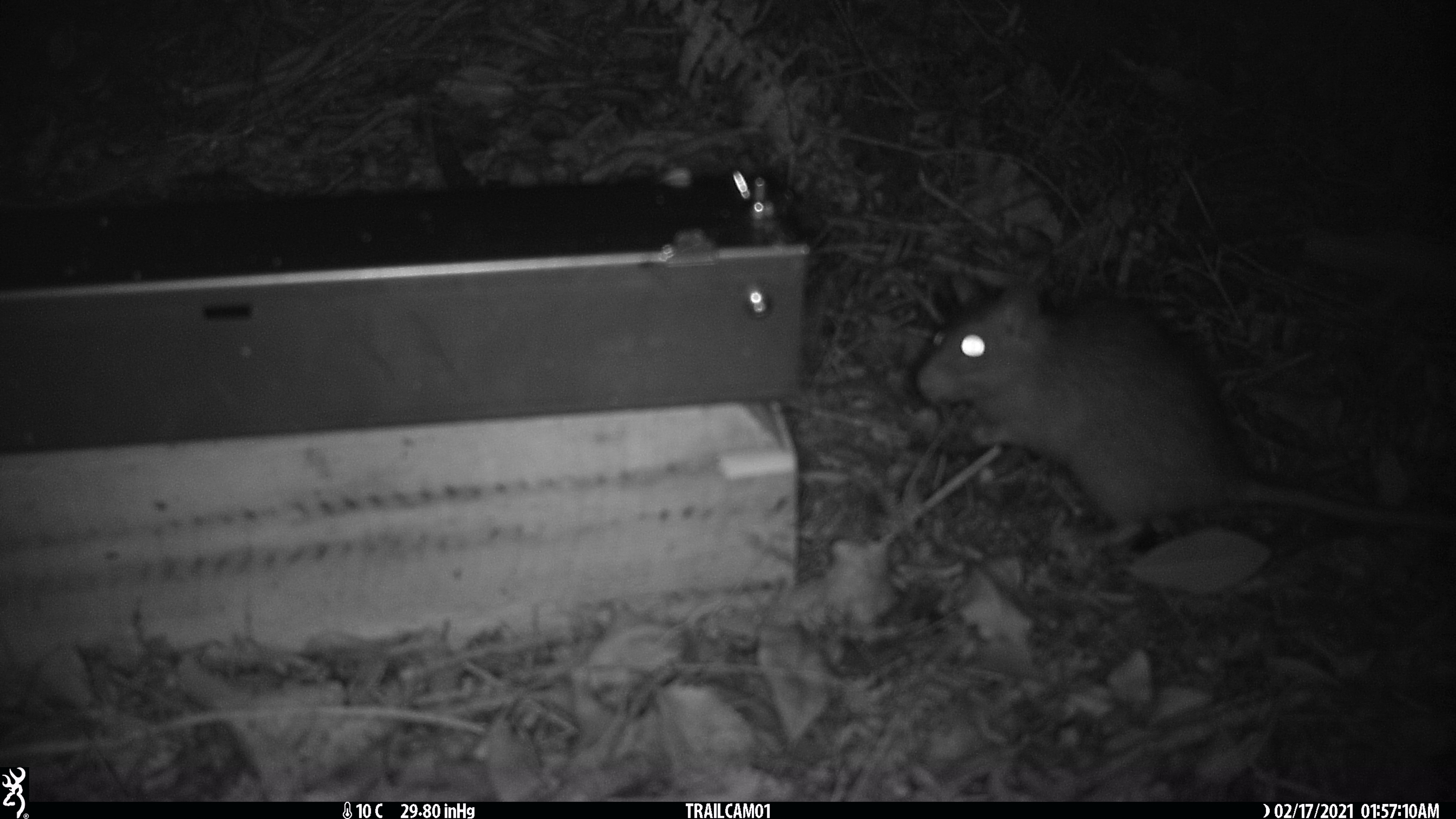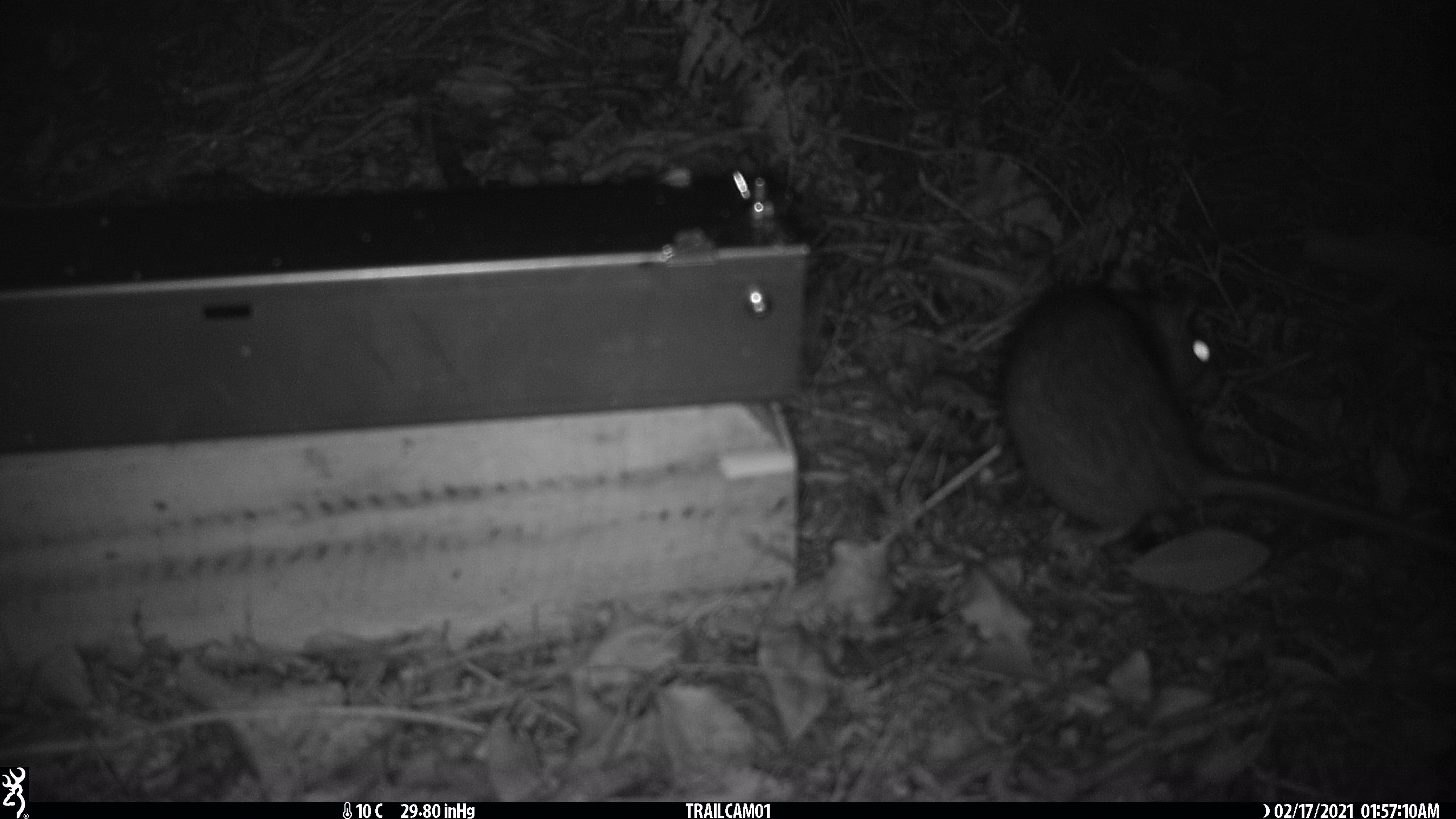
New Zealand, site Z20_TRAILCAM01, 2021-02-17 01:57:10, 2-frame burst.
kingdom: Animalia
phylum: Chordata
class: Mammalia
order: Rodentia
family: Muridae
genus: Rattus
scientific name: Rattus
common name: rat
Rat (Rattus).